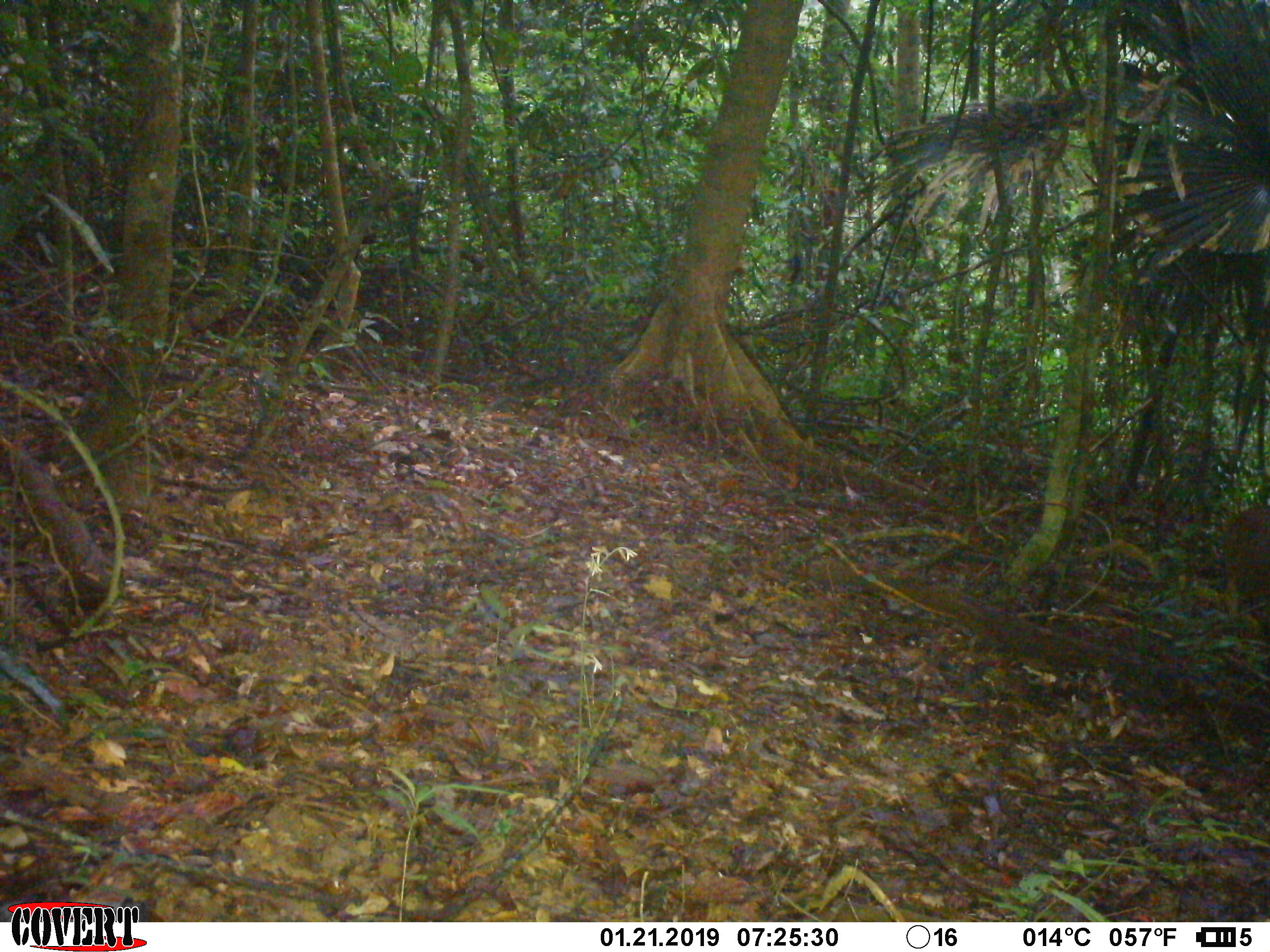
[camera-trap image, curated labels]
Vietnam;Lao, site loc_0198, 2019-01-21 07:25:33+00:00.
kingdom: Animalia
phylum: Chordata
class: Mammalia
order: Artiodactyla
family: Cervidae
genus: Muntiacus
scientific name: Muntiacus vuquangensis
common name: large-antlered muntjac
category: large antlered muntjac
Large antlered muntjac (large-antlered muntjac) (Muntiacus vuquangensis). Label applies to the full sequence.